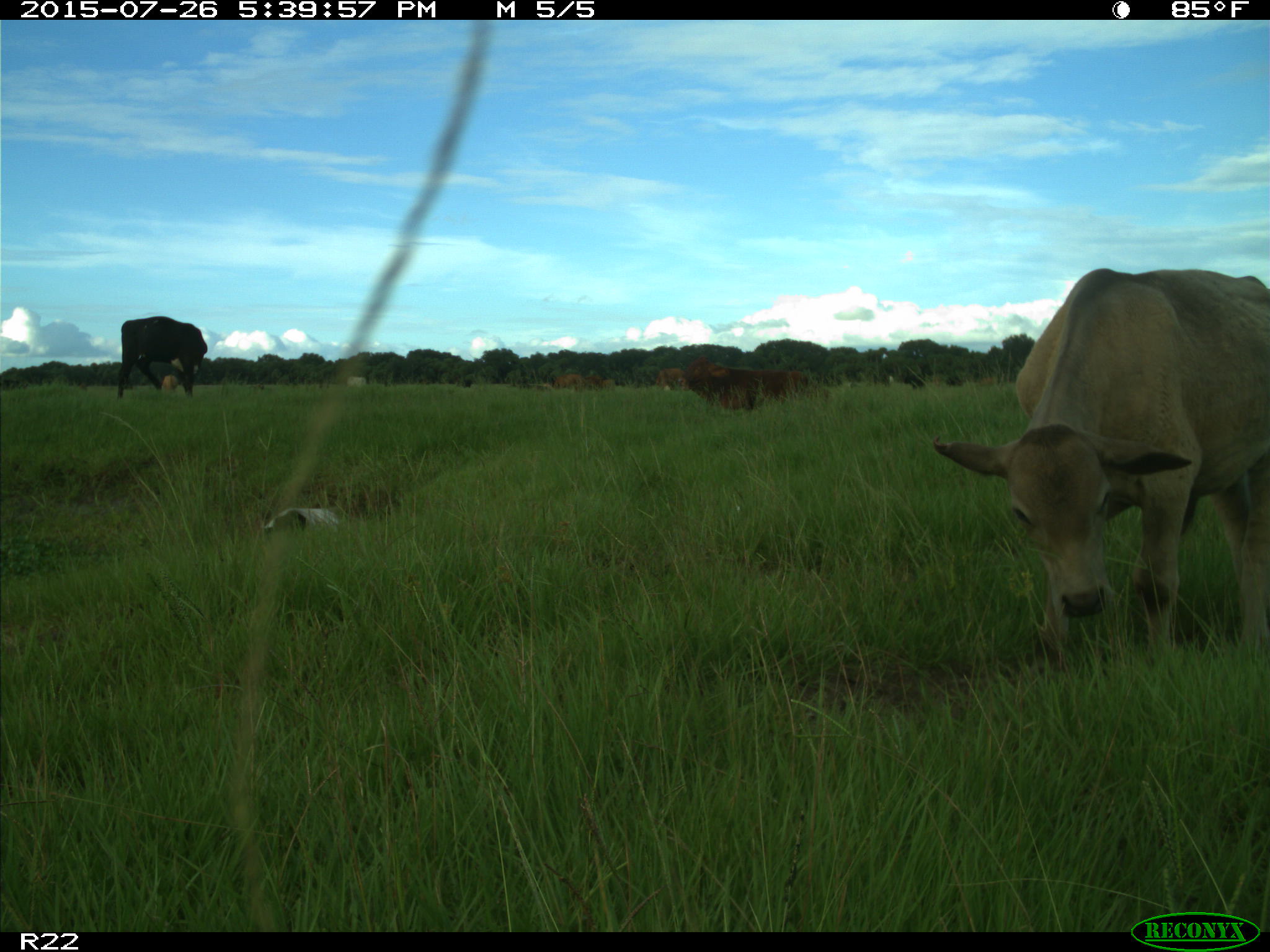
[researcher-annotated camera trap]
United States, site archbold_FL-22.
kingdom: Animalia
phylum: Chordata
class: Mammalia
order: Artiodactyla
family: Bovidae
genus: Bos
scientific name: Bos taurus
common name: domestic cow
Bos taurus (domestic cow).